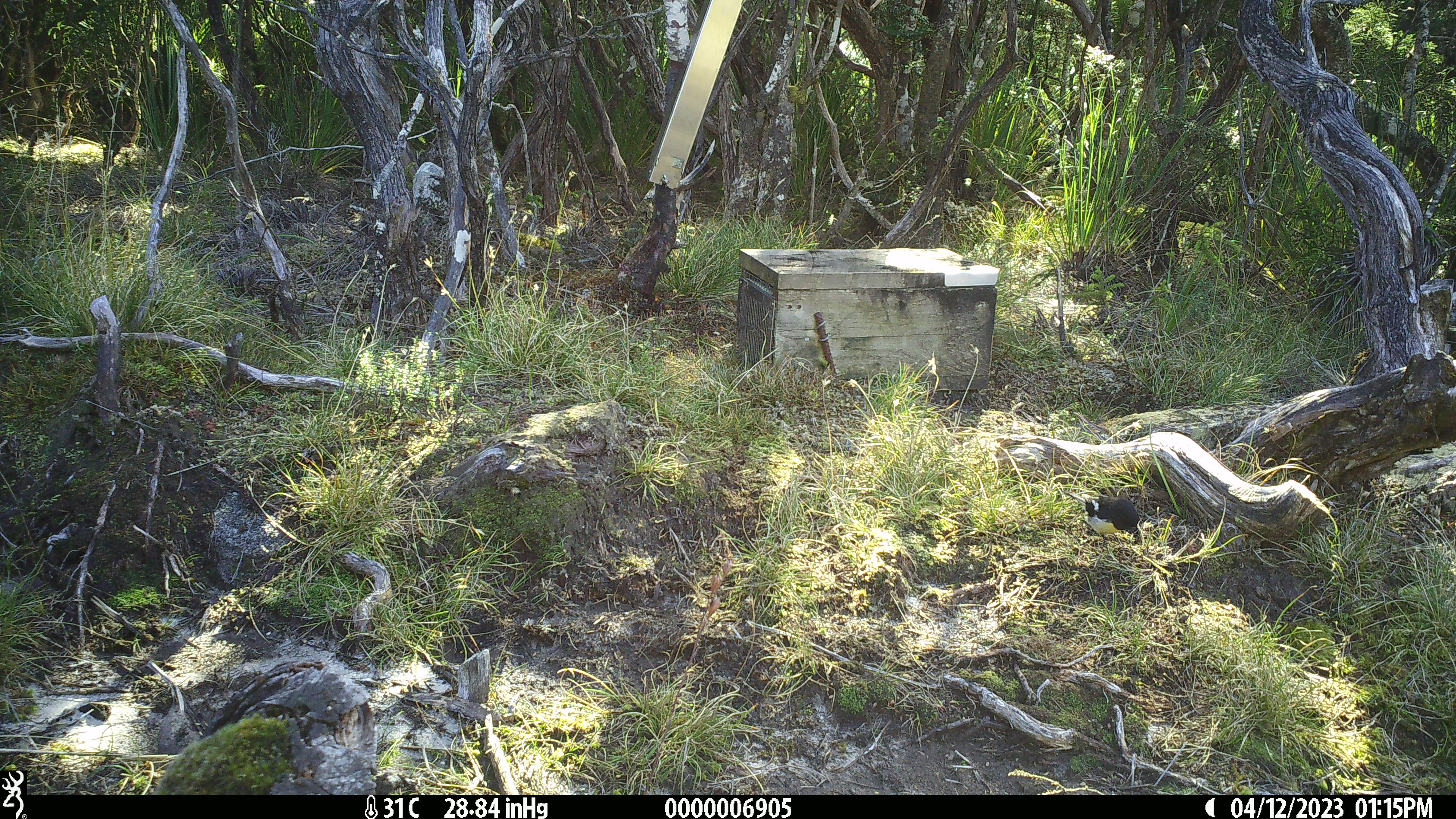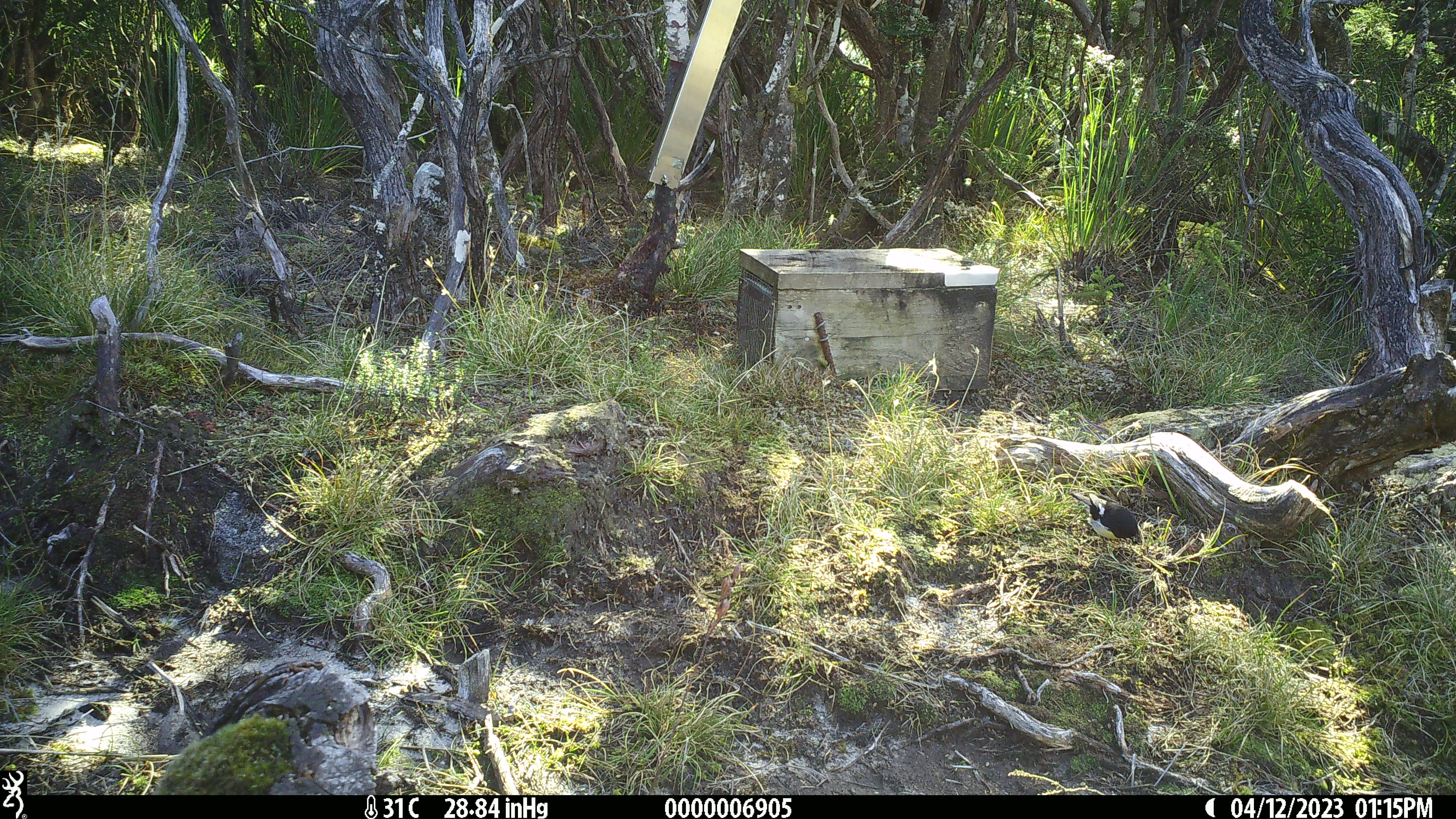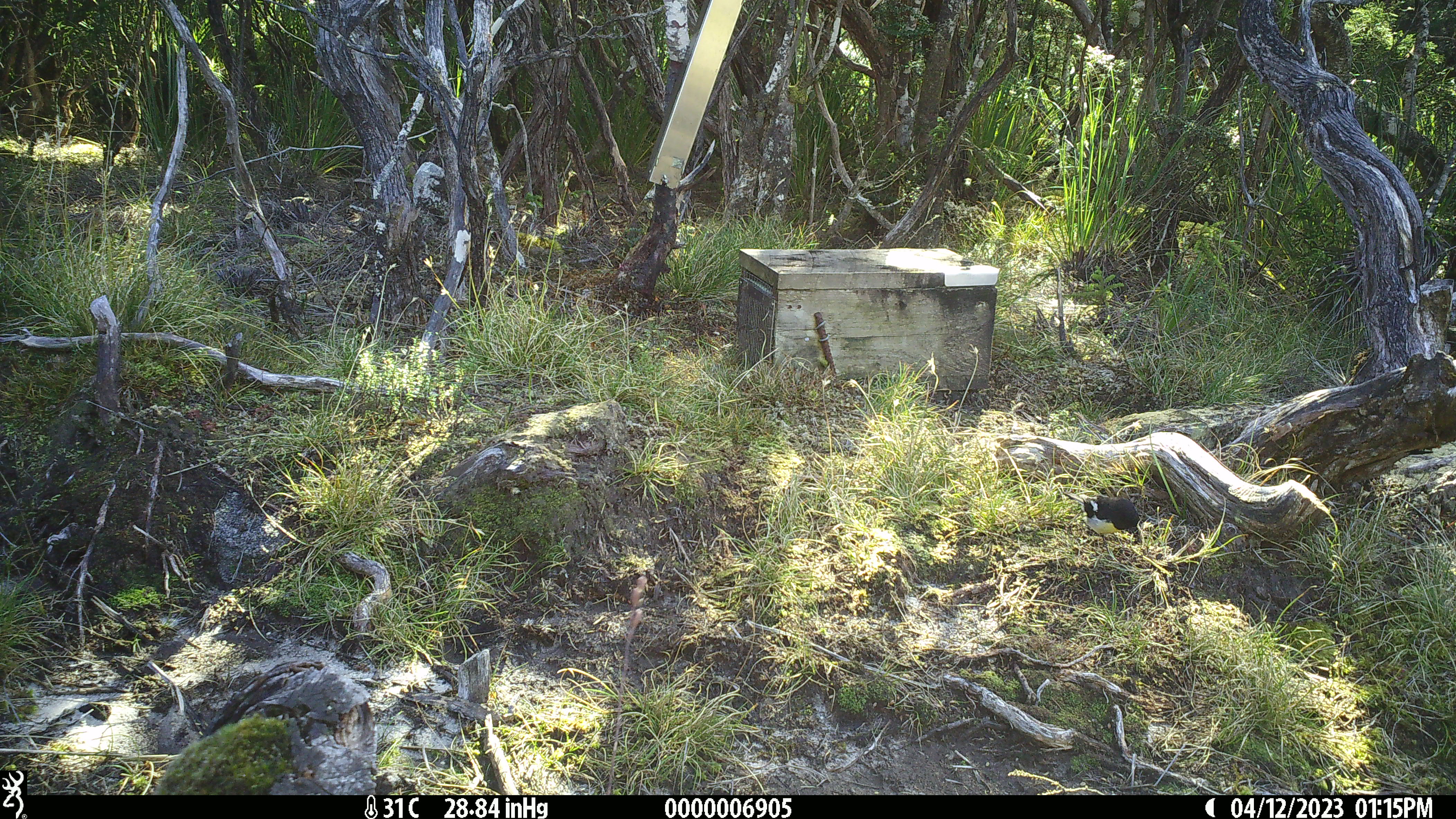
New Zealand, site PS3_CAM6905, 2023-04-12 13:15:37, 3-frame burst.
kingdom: Animalia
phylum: Chordata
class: Aves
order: Passeriformes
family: Petroicidae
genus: Petroica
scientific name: Petroica macrocephala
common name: tomtit